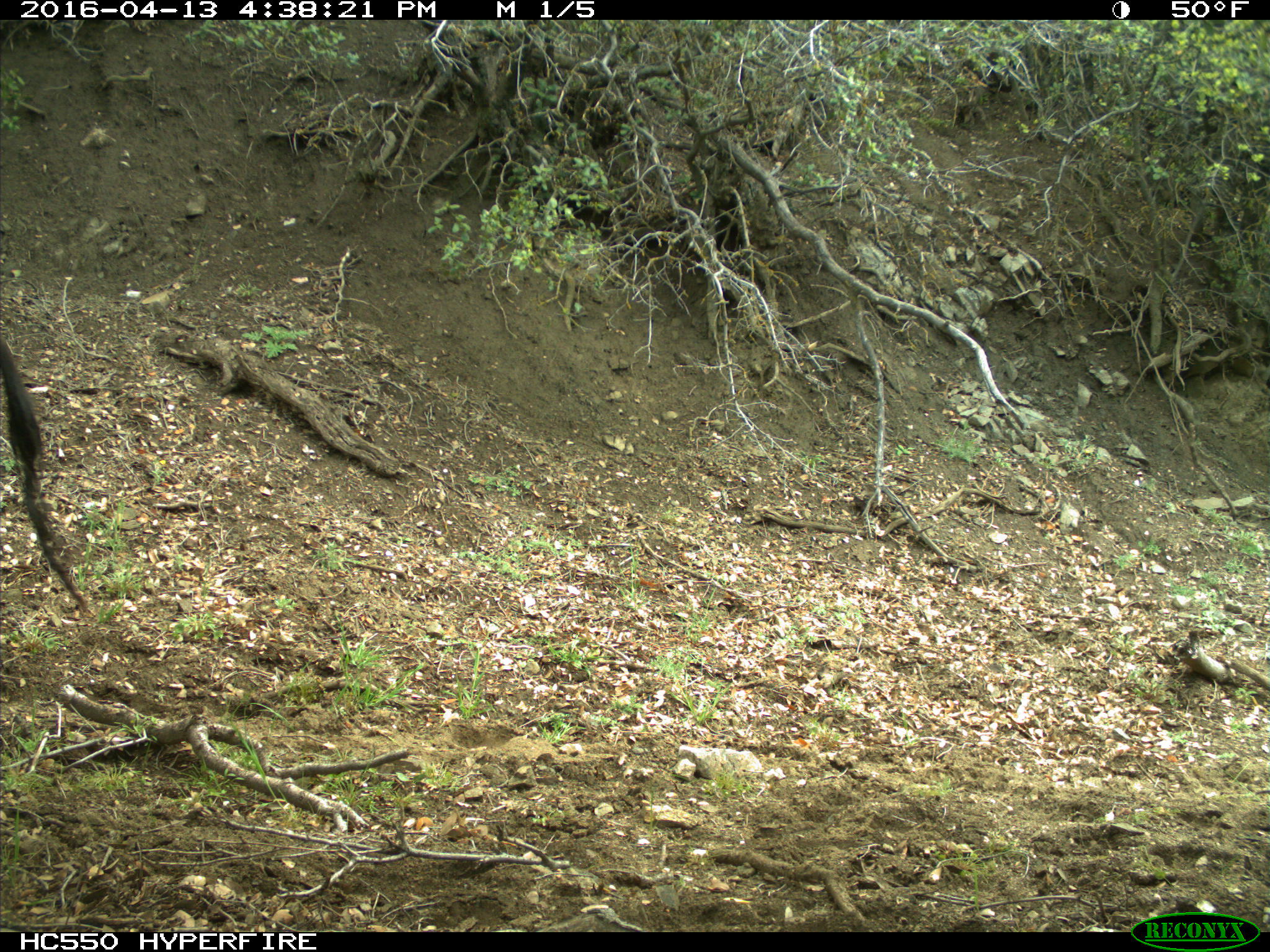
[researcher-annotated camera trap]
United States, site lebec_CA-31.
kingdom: Animalia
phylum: Chordata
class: Mammalia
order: Artiodactyla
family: Bovidae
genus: Bos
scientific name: Bos taurus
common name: domestic cow